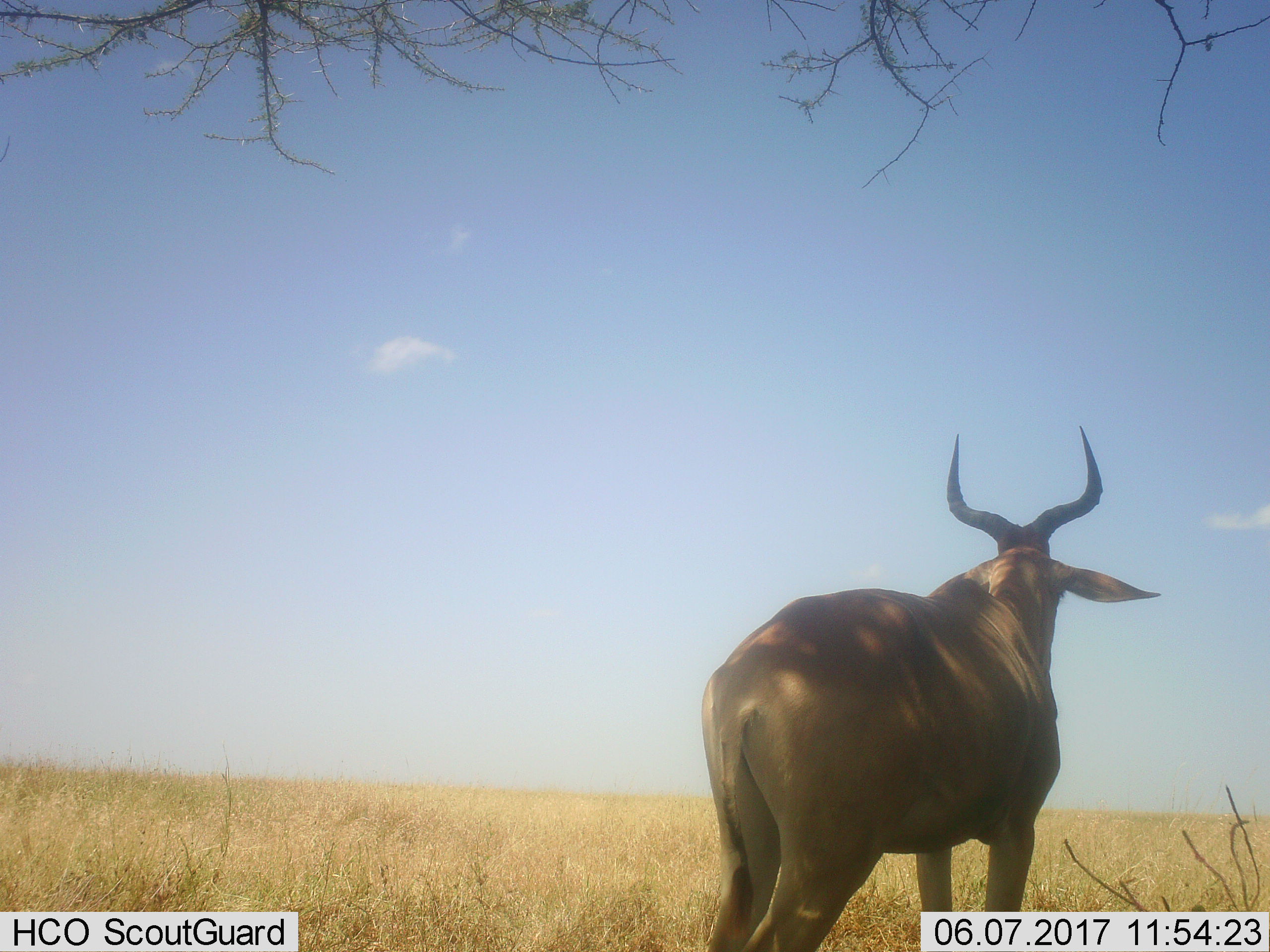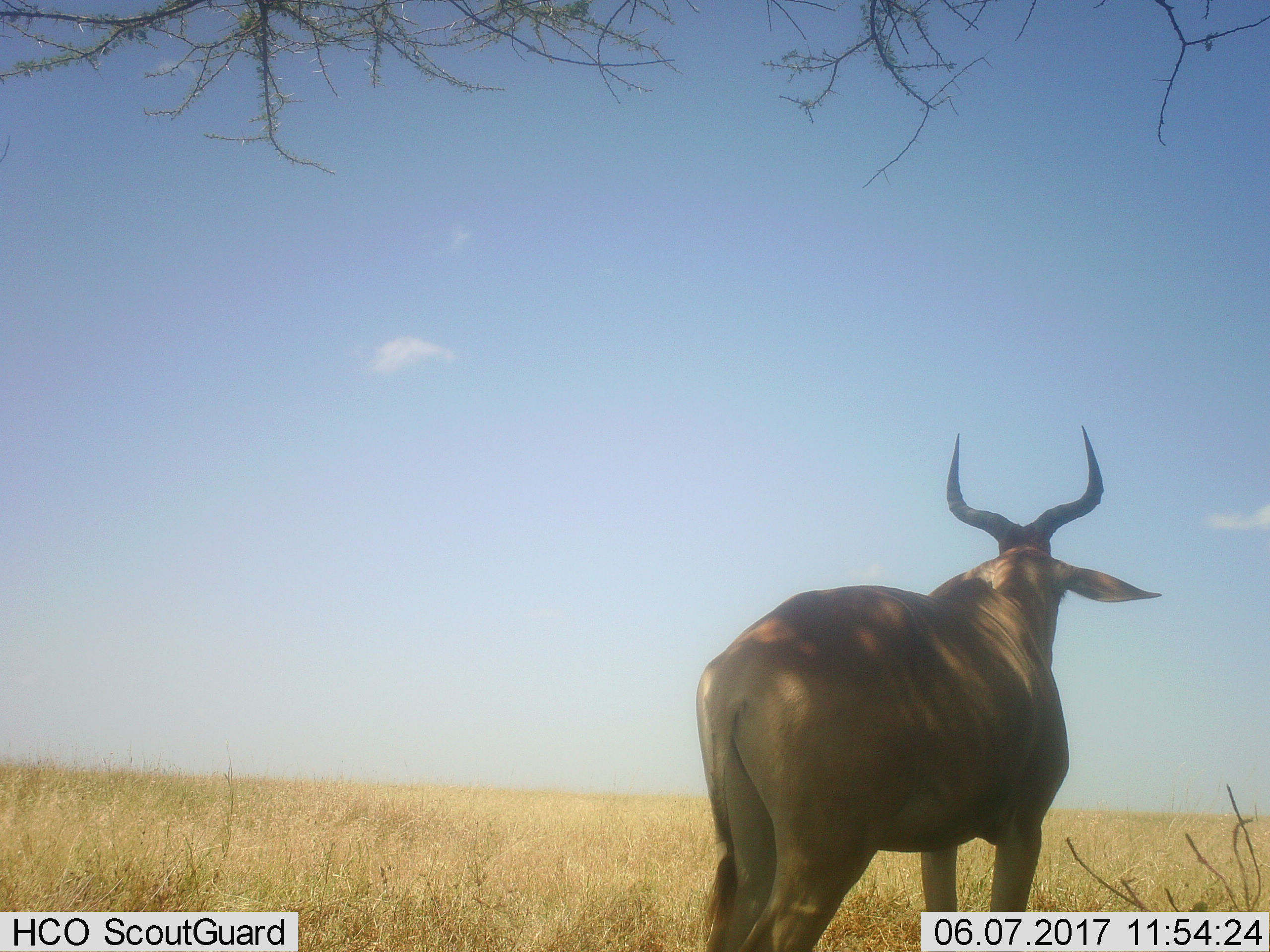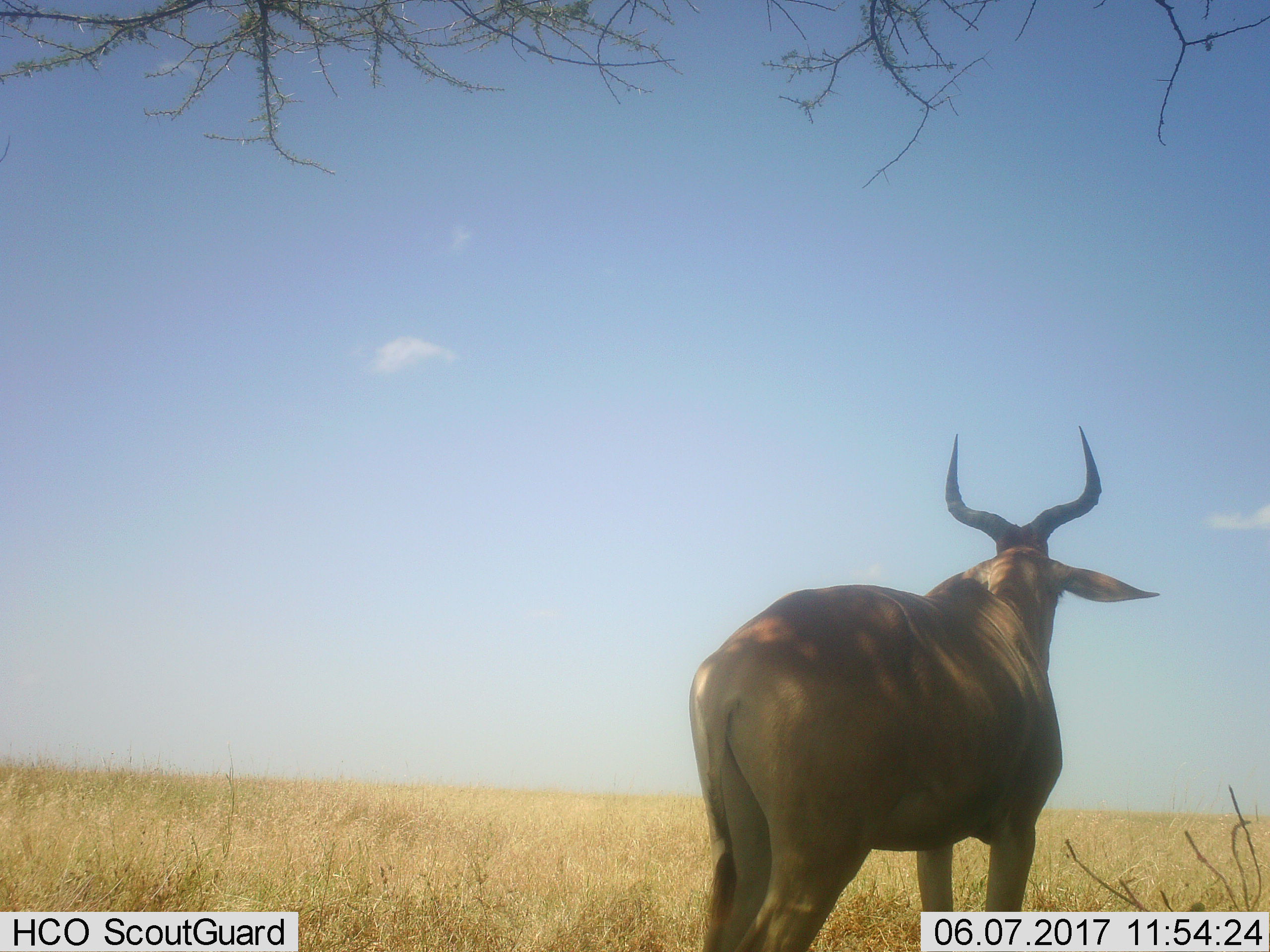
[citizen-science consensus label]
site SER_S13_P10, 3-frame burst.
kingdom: Animalia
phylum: Chordata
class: Mammalia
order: Artiodactyla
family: Bovidae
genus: Alcelaphus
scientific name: Alcelaphus buselaphus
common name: hartebeest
Hartebeest (Alcelaphus buselaphus), count 1. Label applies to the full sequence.